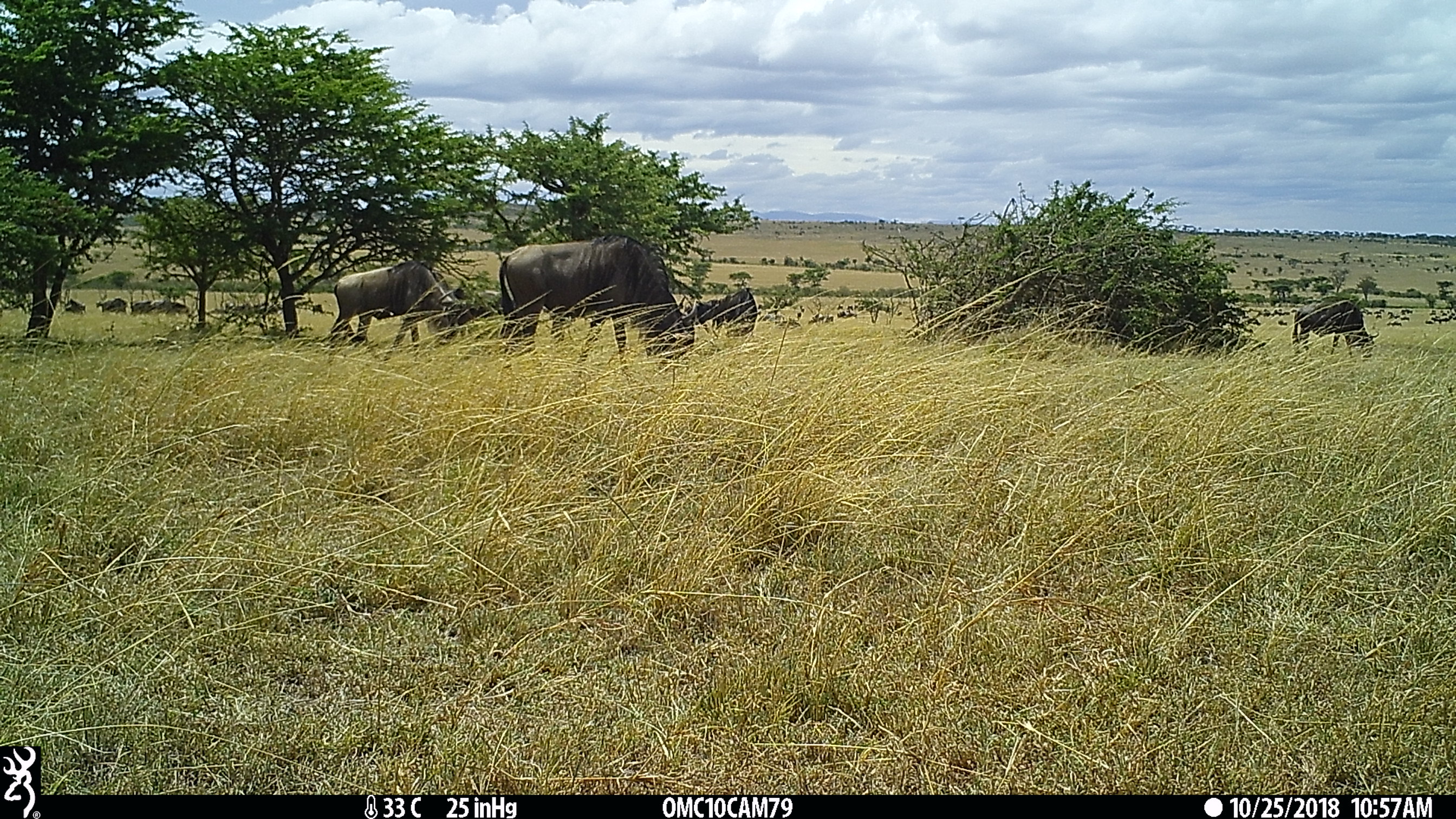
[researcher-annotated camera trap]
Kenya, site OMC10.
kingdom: Animalia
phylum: Chordata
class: Mammalia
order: Artiodactyla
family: Bovidae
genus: Connochaetes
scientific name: Connochaetes taurinus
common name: blue wildebeest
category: wildebeest